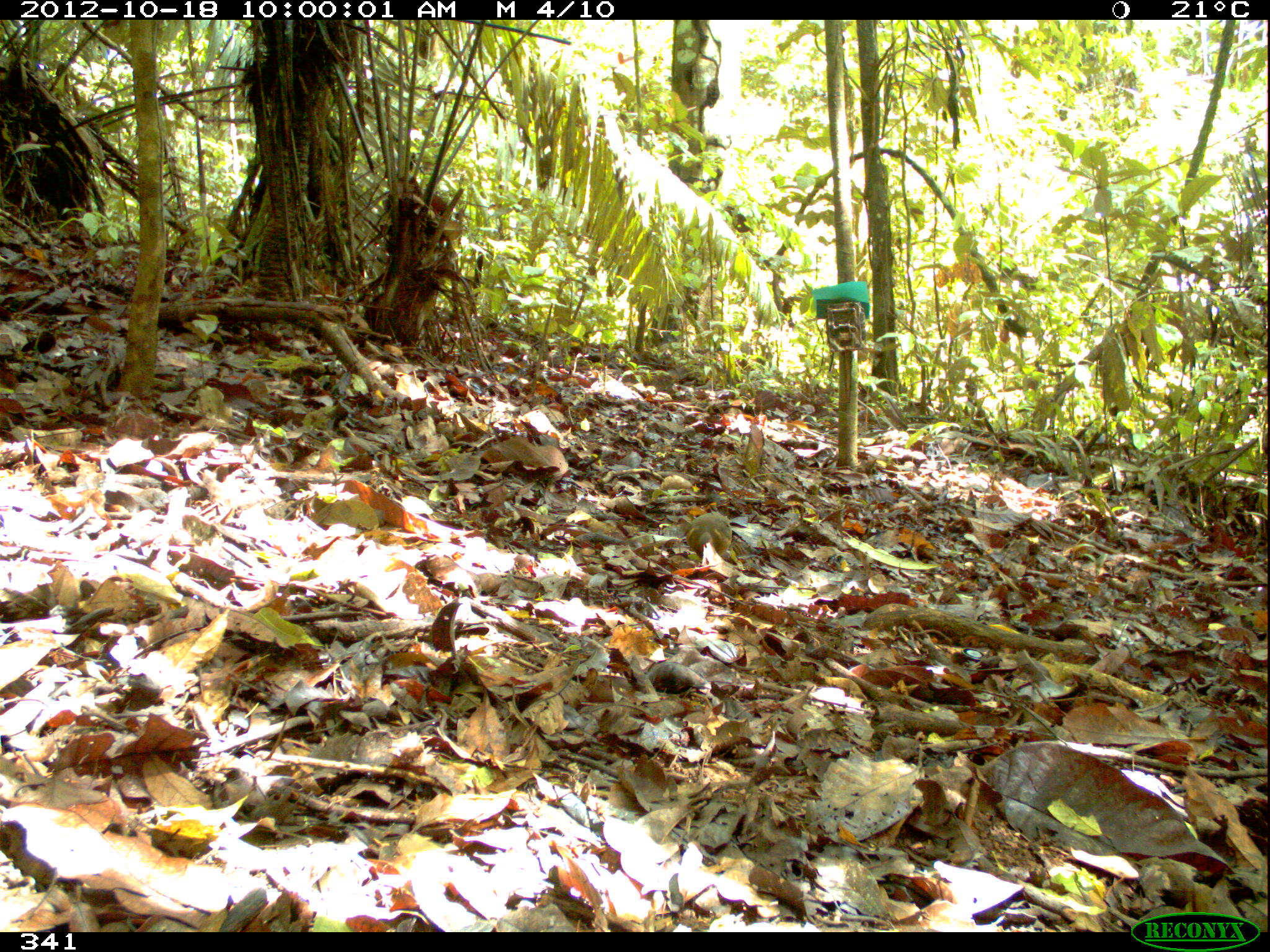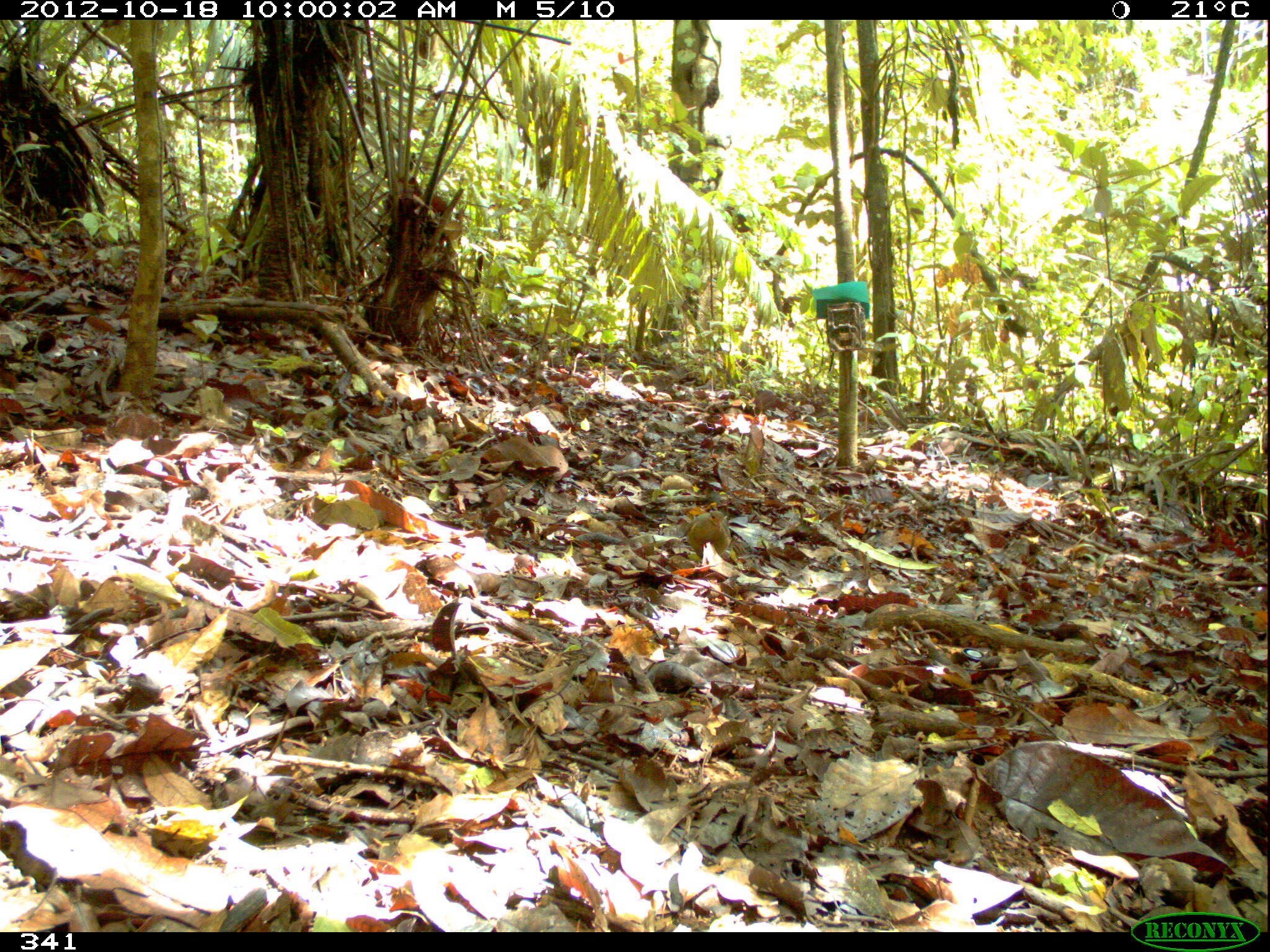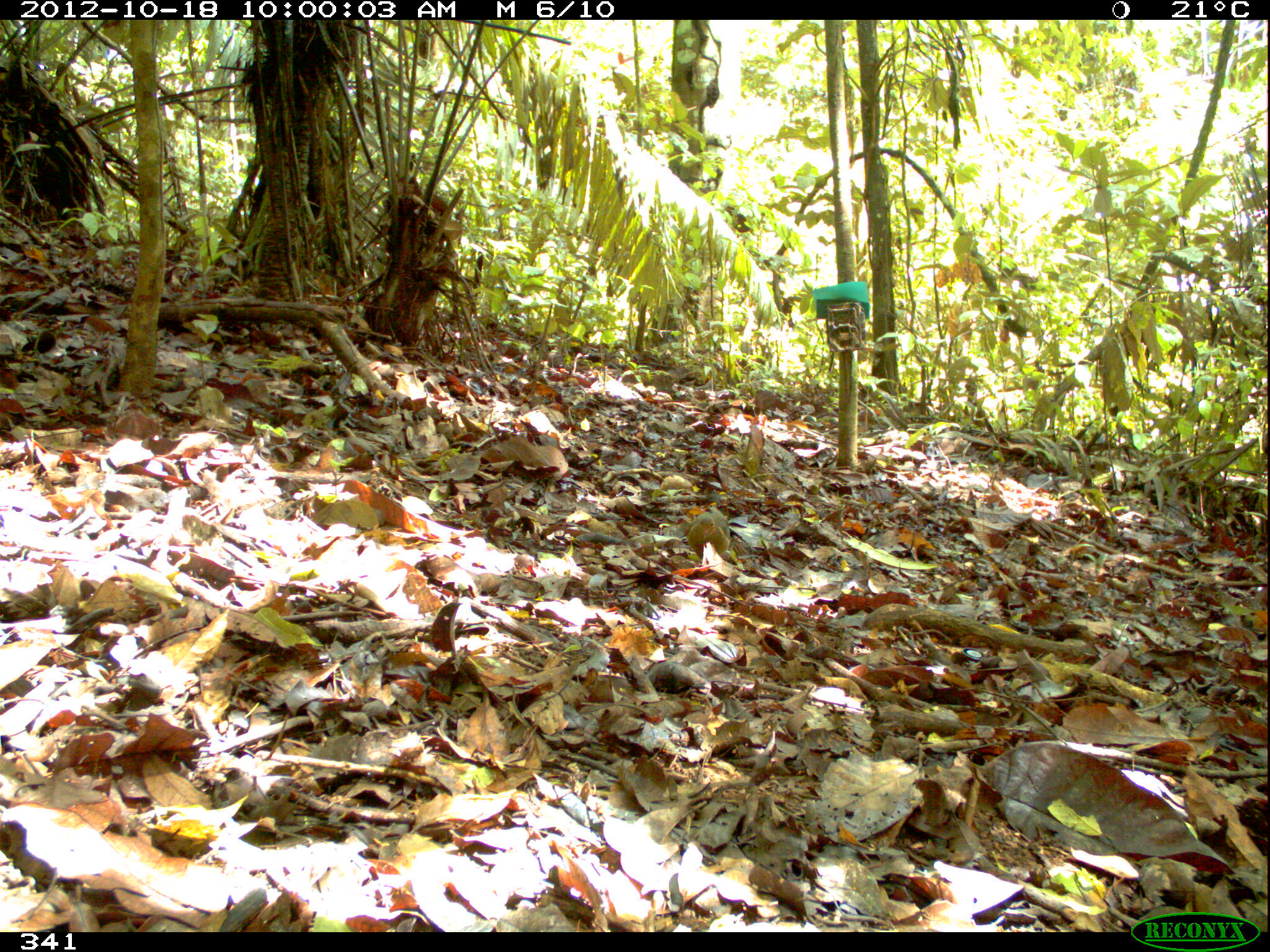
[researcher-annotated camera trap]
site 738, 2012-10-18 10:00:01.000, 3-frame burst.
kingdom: Animalia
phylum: Chordata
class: Aves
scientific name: Aves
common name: bird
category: unknown bird